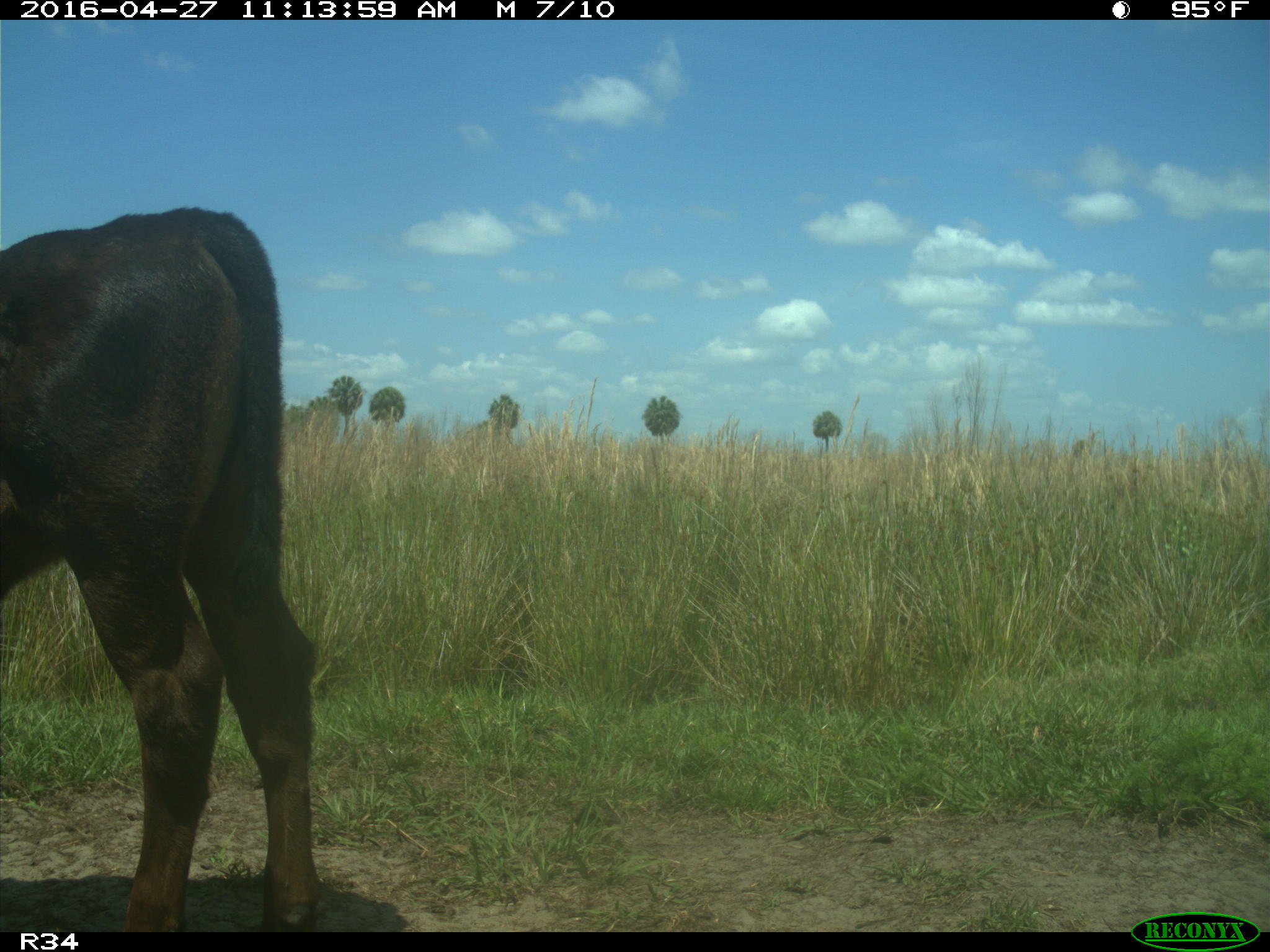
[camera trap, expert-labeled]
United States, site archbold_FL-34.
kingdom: Animalia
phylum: Chordata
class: Mammalia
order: Artiodactyla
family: Bovidae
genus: Bos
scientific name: Bos taurus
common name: domestic cow